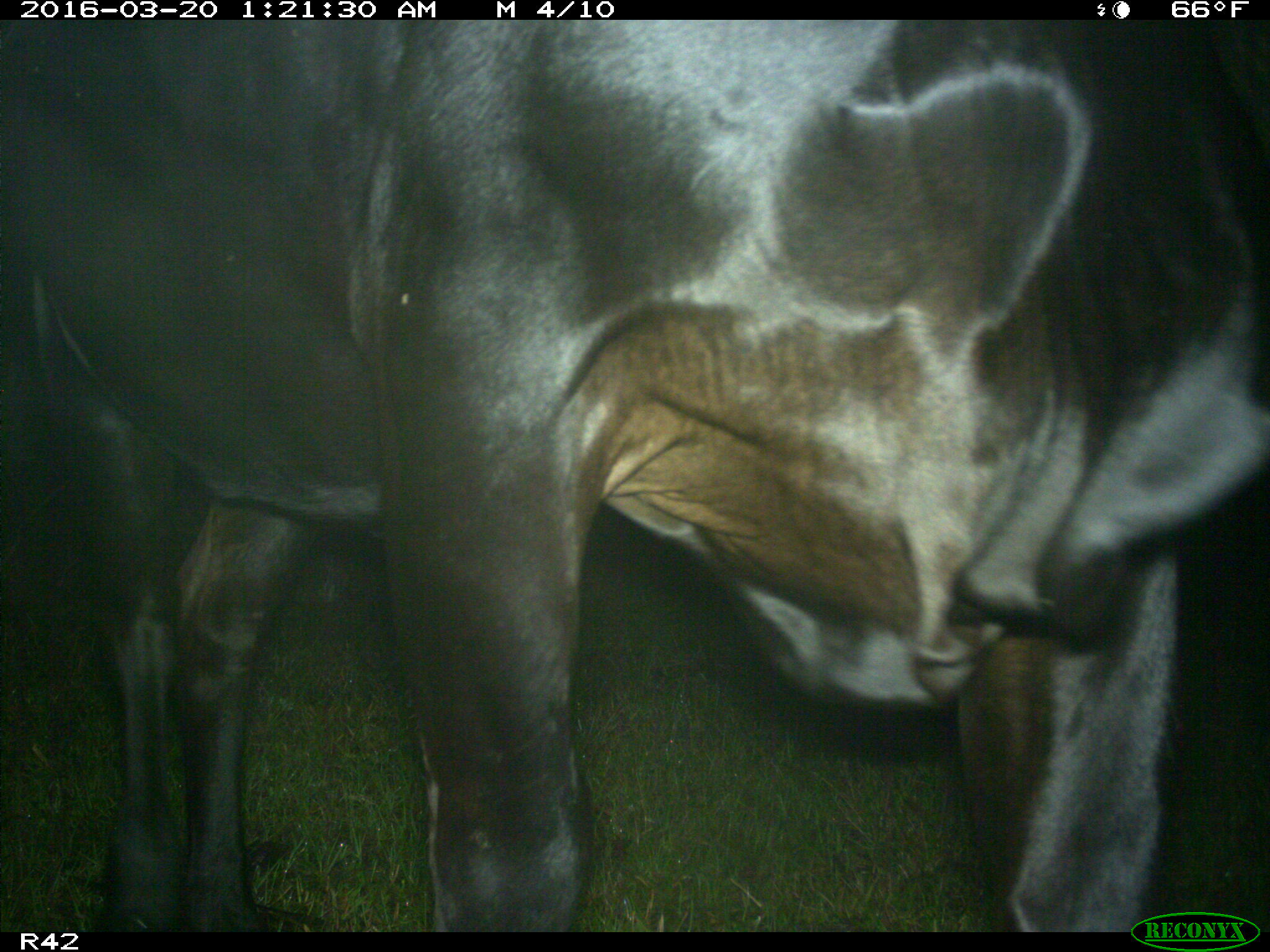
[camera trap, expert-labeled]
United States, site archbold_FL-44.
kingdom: Animalia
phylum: Chordata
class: Mammalia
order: Artiodactyla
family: Bovidae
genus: Bos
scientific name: Bos taurus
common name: domestic cow